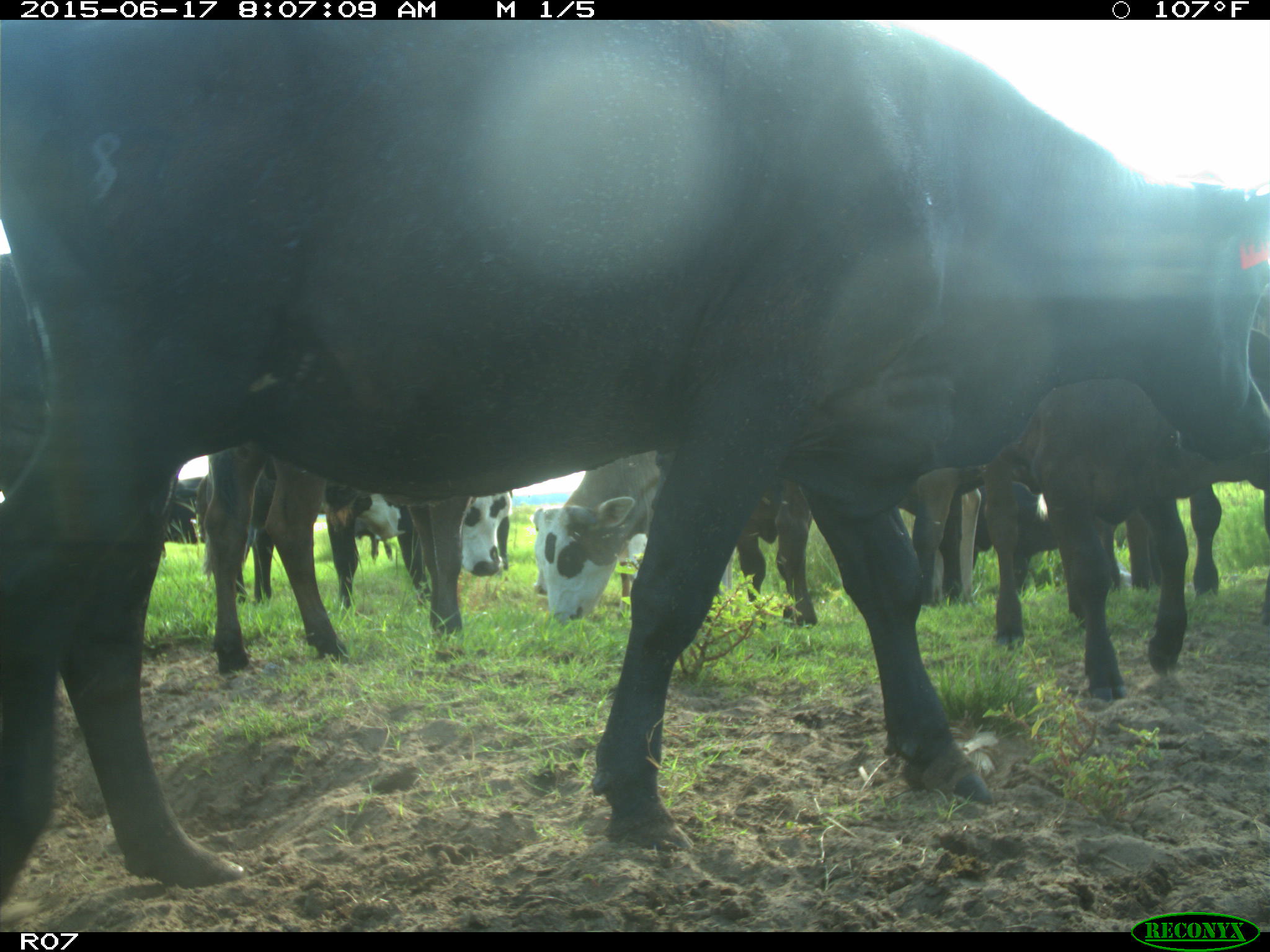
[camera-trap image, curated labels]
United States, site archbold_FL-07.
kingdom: Animalia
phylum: Chordata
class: Mammalia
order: Artiodactyla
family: Bovidae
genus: Bos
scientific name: Bos taurus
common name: domestic cow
Bos taurus (domestic cow).